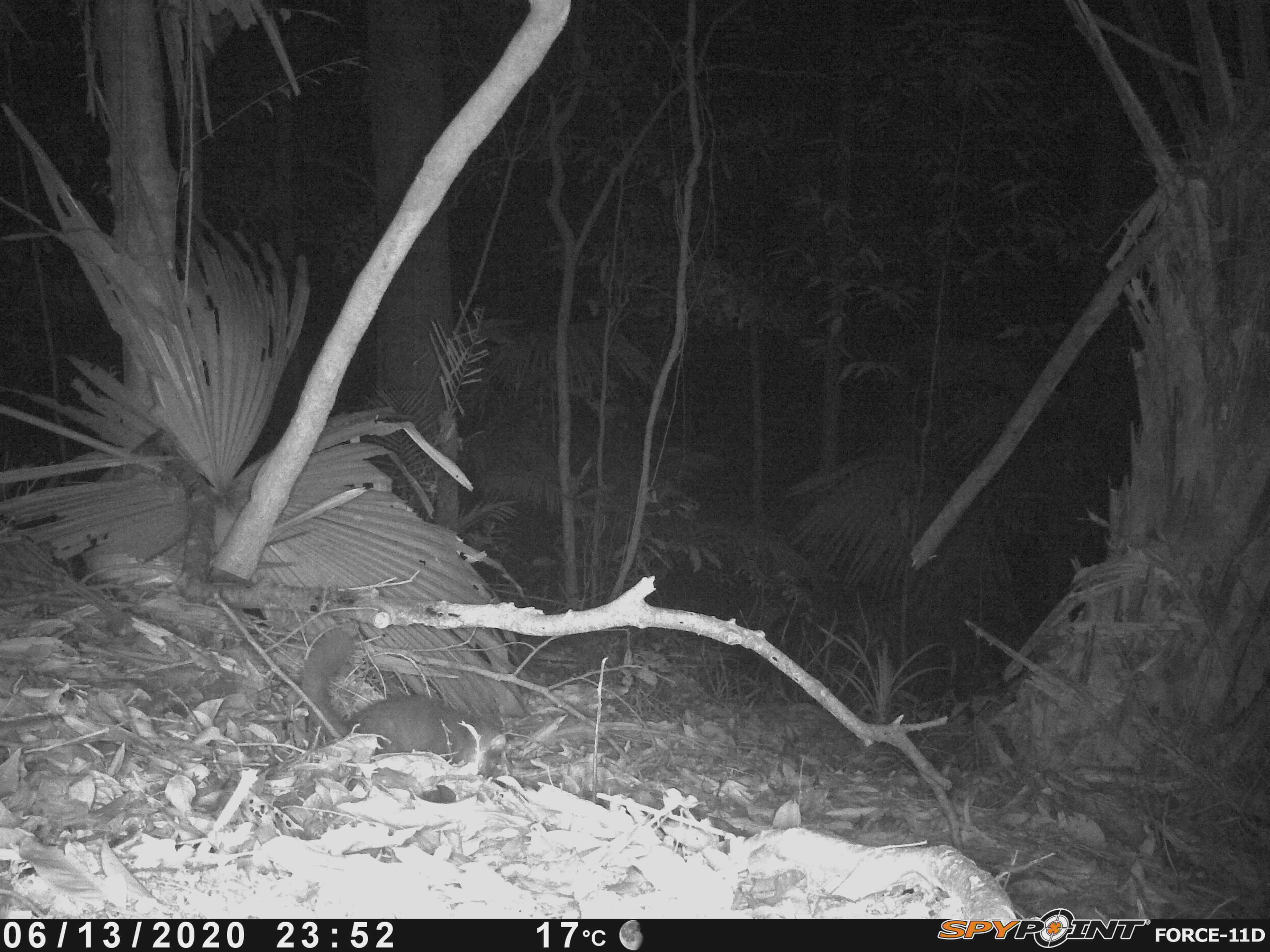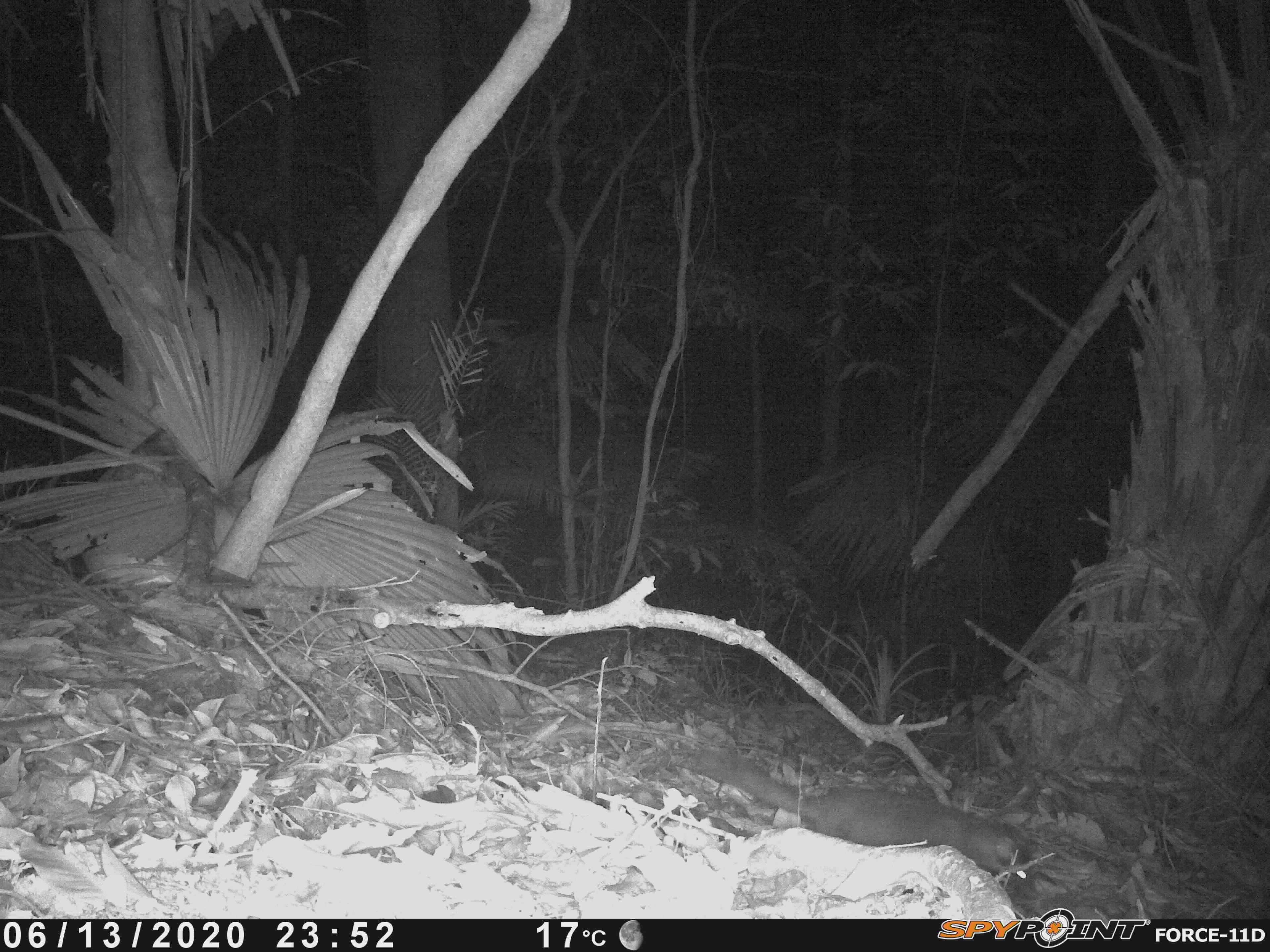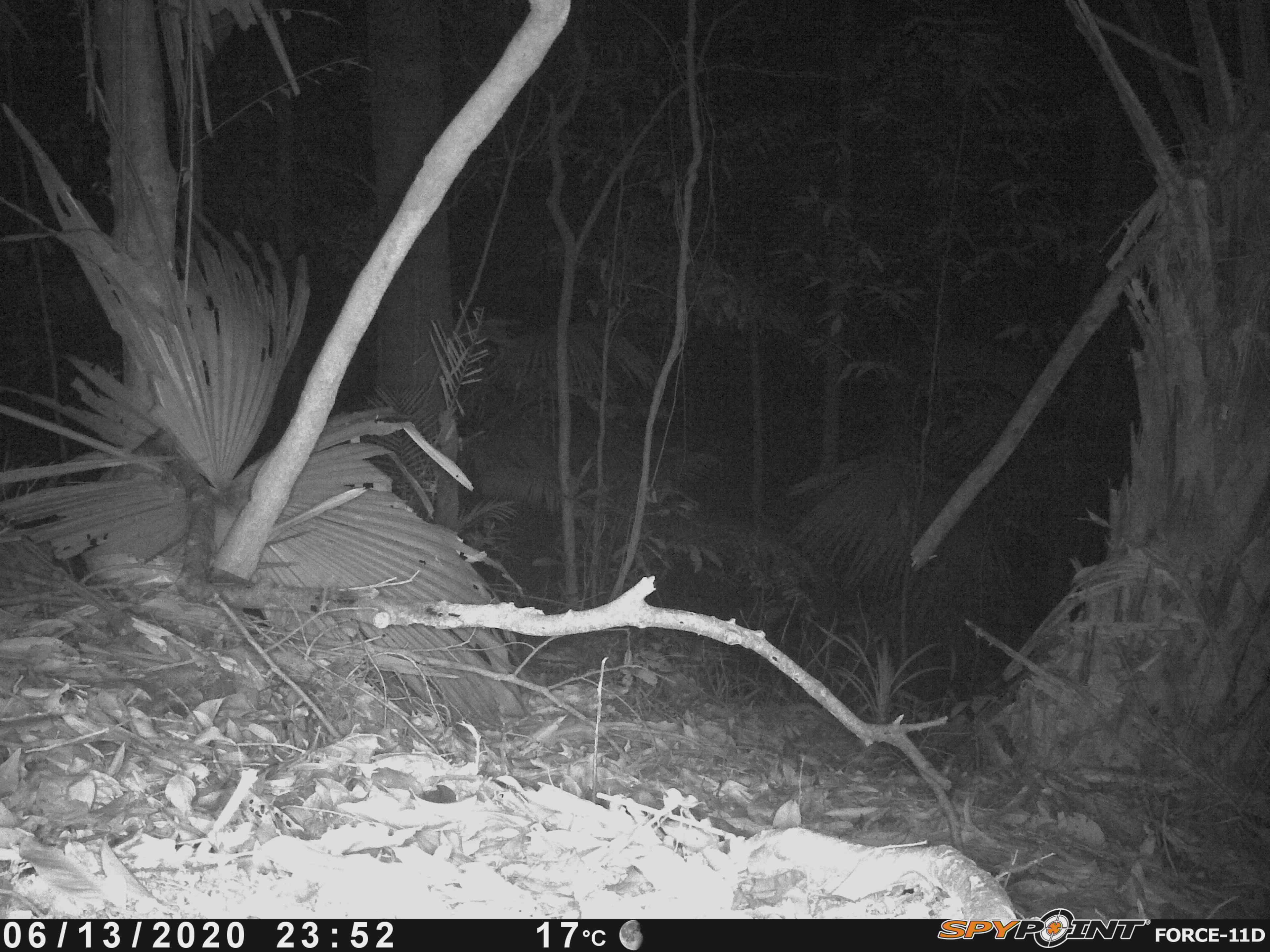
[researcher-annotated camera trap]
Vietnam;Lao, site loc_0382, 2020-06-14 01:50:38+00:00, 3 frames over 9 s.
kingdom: Animalia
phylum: Chordata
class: Mammalia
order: Carnivora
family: Mustelidae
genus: Melogale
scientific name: Melogale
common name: ferret badger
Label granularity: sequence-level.